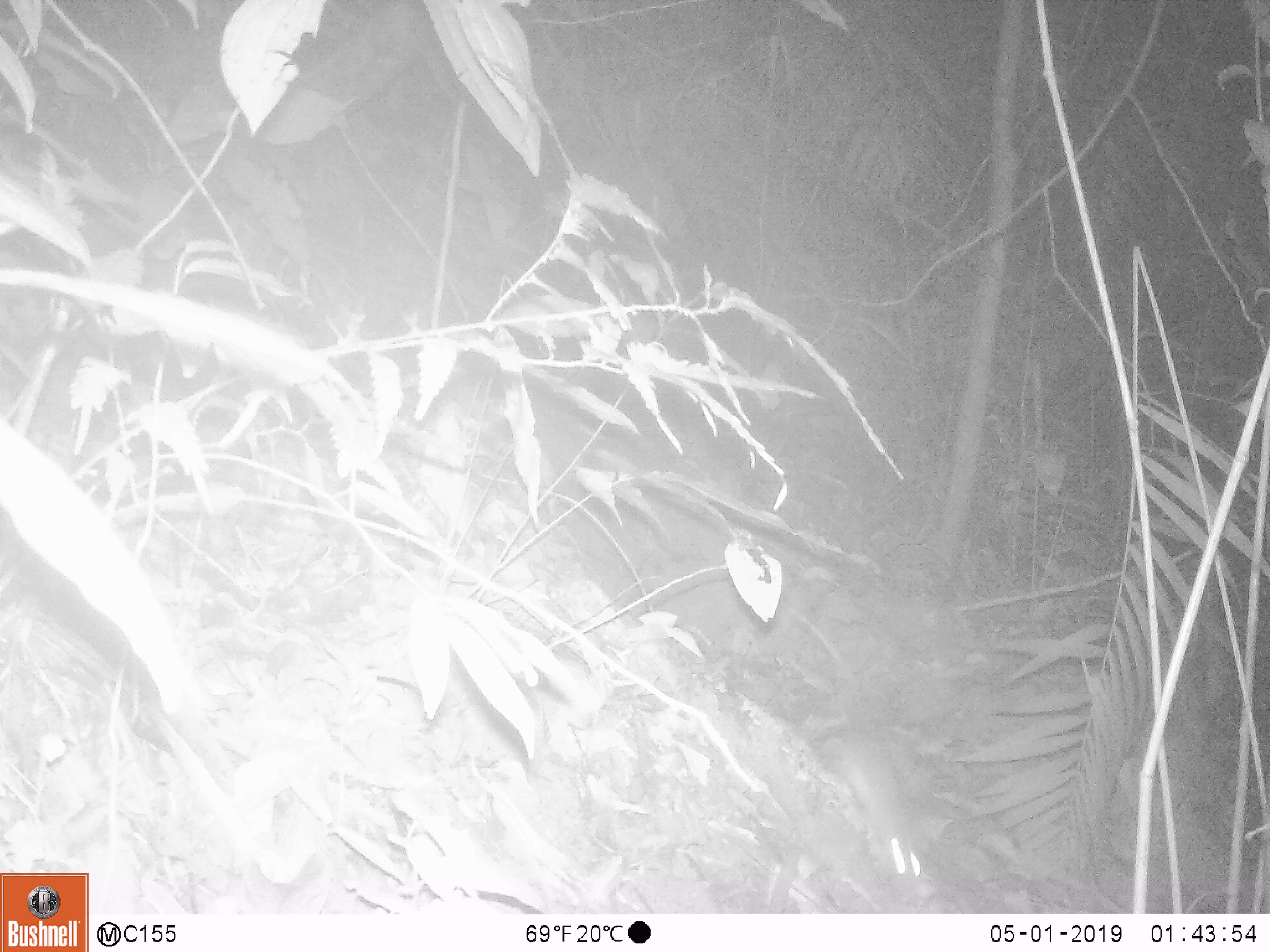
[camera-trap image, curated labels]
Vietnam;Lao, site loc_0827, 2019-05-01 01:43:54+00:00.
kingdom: Animalia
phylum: Chordata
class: Mammalia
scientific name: Mammalia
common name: mammal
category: unidentified small mammal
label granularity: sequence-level